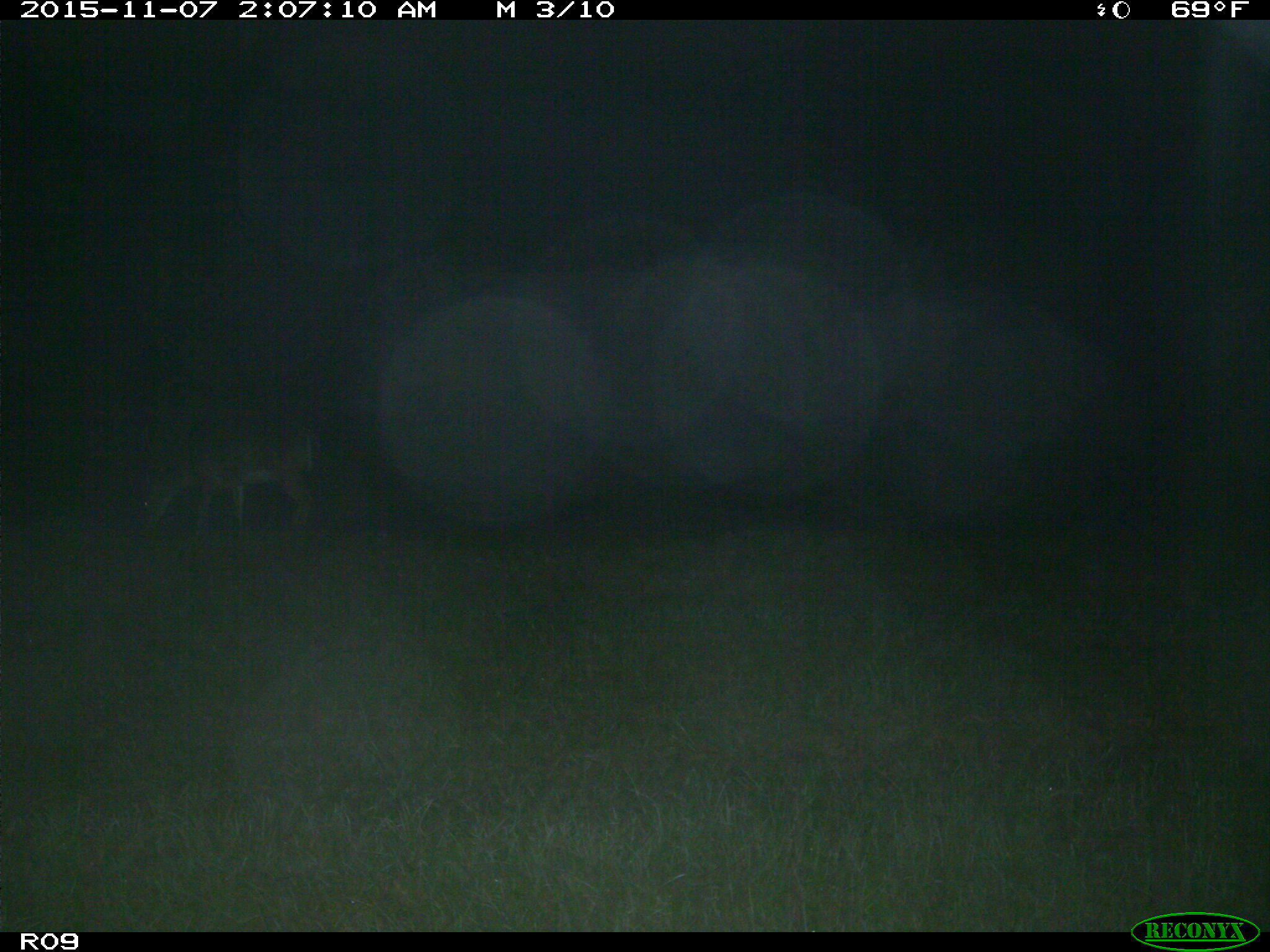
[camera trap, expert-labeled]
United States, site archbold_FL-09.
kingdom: Animalia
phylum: Chordata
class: Mammalia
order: Artiodactyla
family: Cervidae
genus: Odocoileus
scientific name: Odocoileus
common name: deer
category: unidentified deer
Unidentified deer (deer) (Odocoileus).